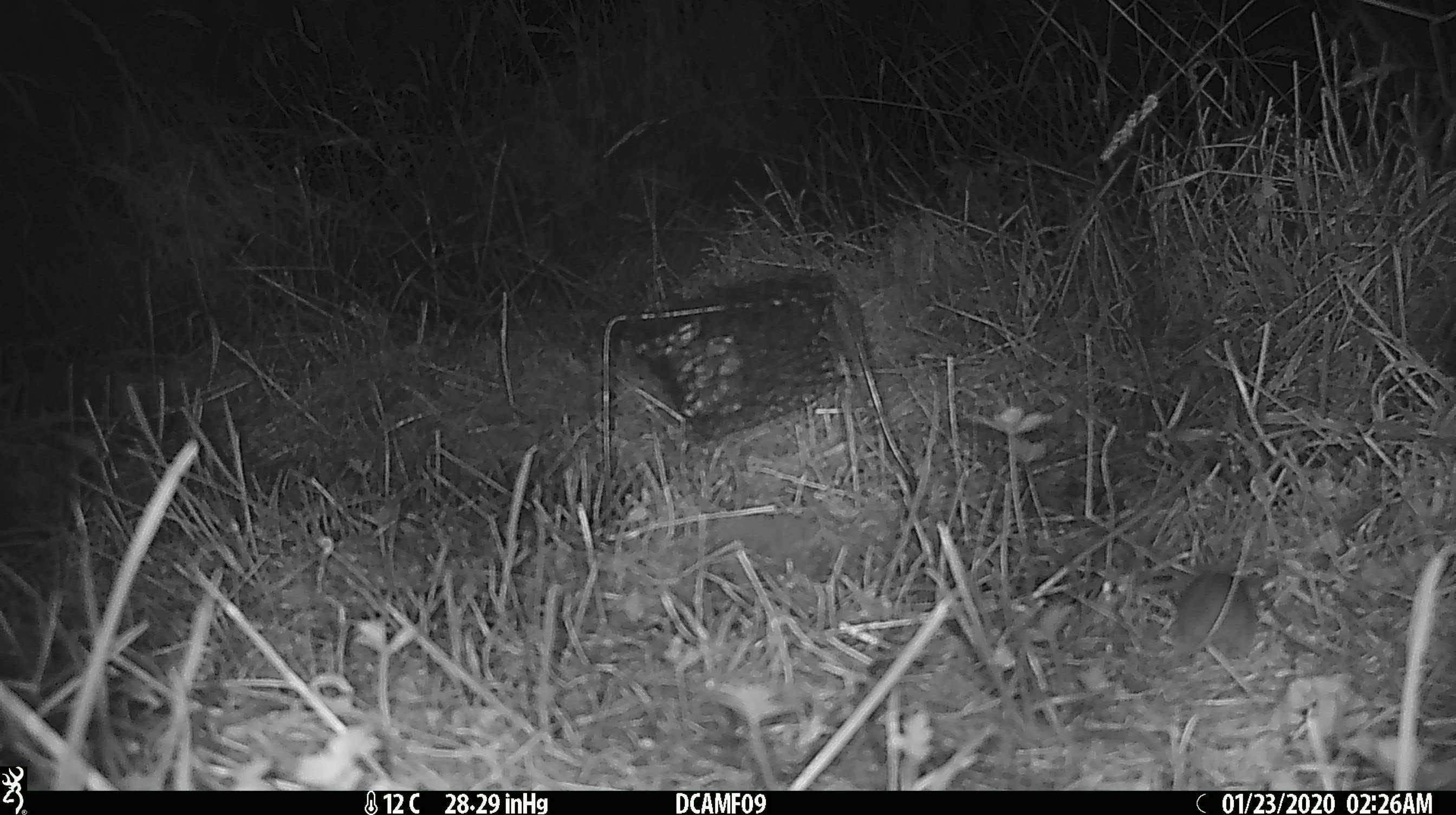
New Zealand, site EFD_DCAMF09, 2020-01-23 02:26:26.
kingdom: Animalia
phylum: Chordata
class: Mammalia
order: Rodentia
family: Muridae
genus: Mus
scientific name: Mus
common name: mouse